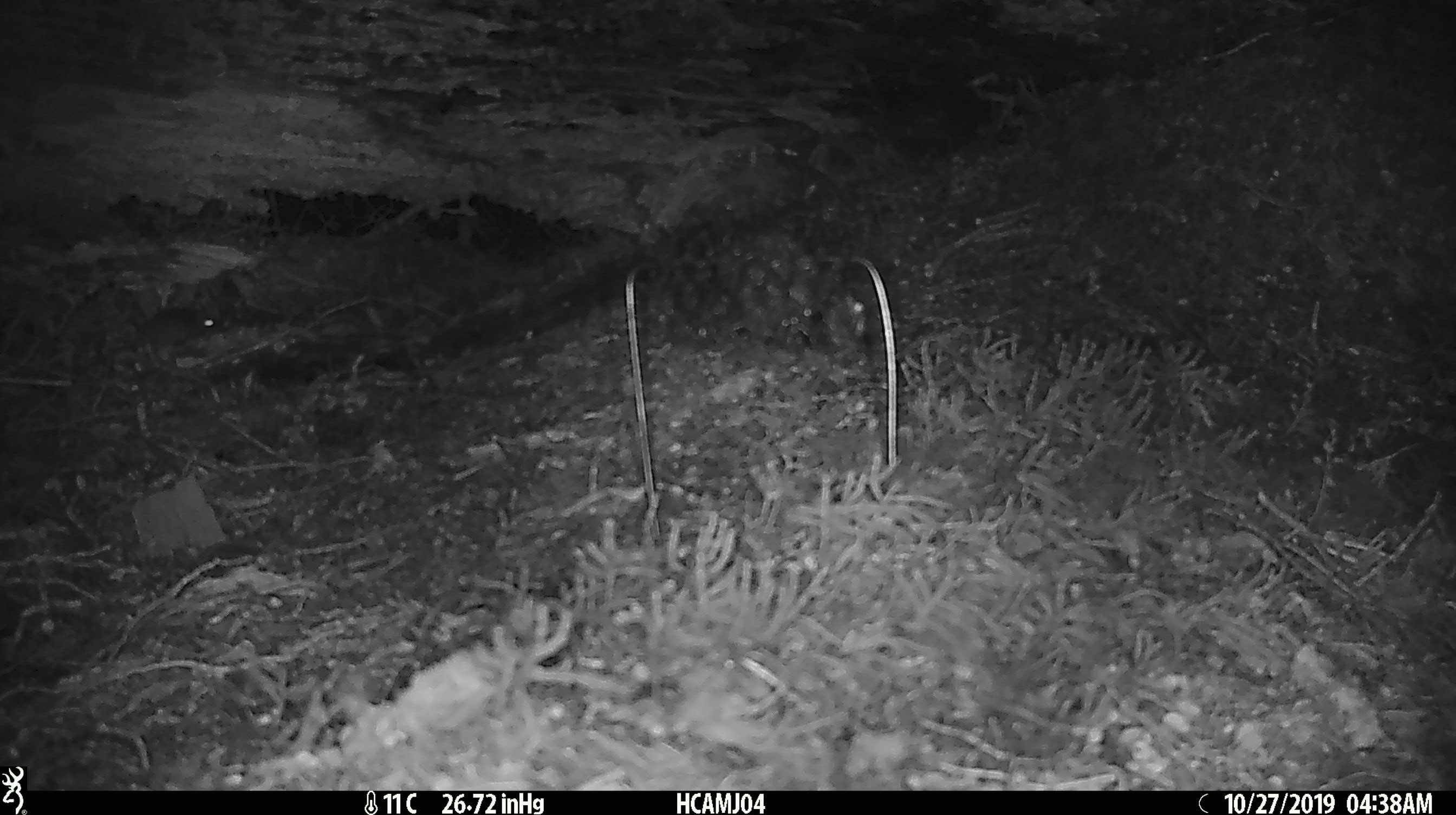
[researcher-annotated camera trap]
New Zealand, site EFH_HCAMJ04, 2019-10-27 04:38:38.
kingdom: Animalia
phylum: Chordata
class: Mammalia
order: Rodentia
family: Muridae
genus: Mus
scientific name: Mus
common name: mouse